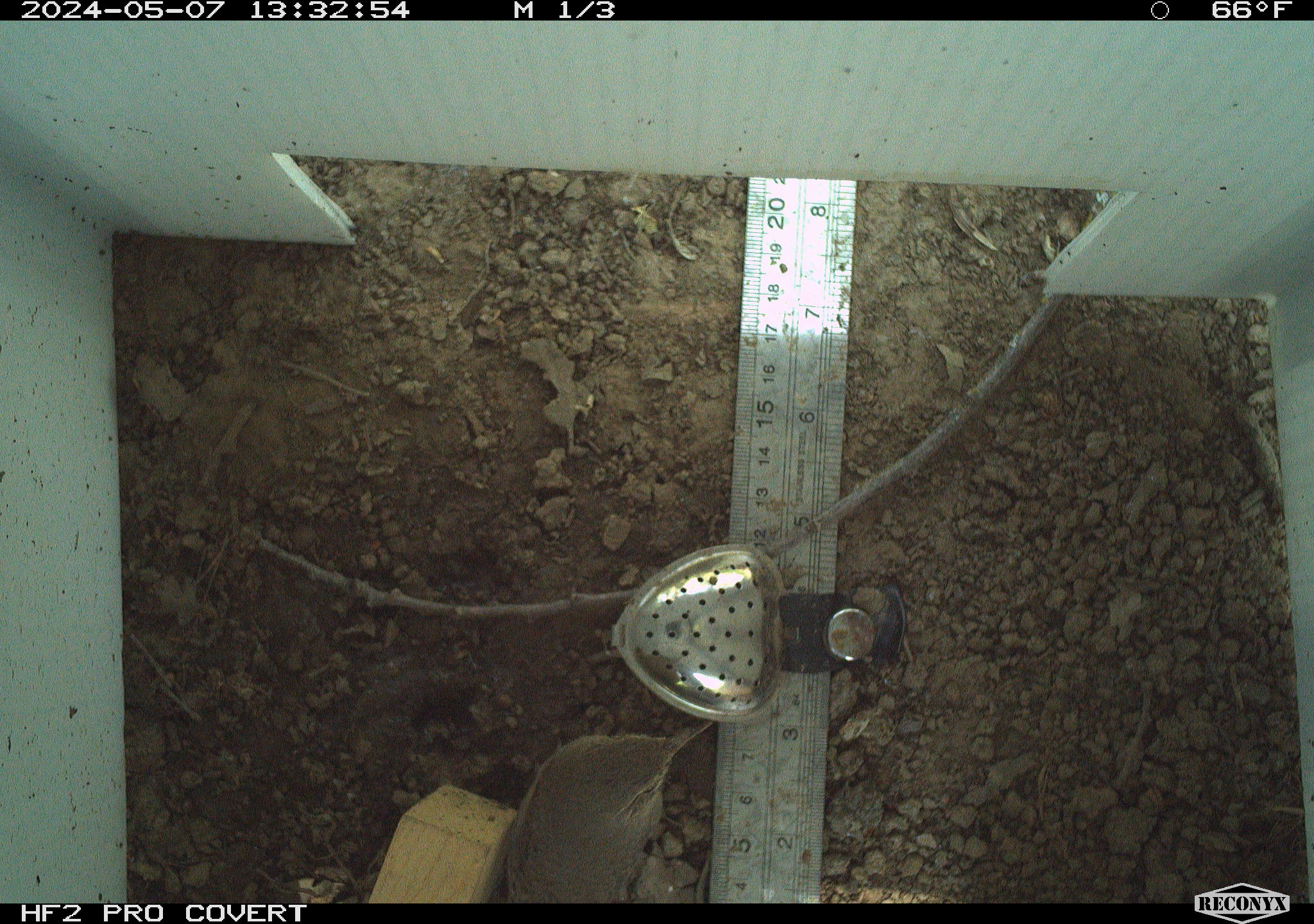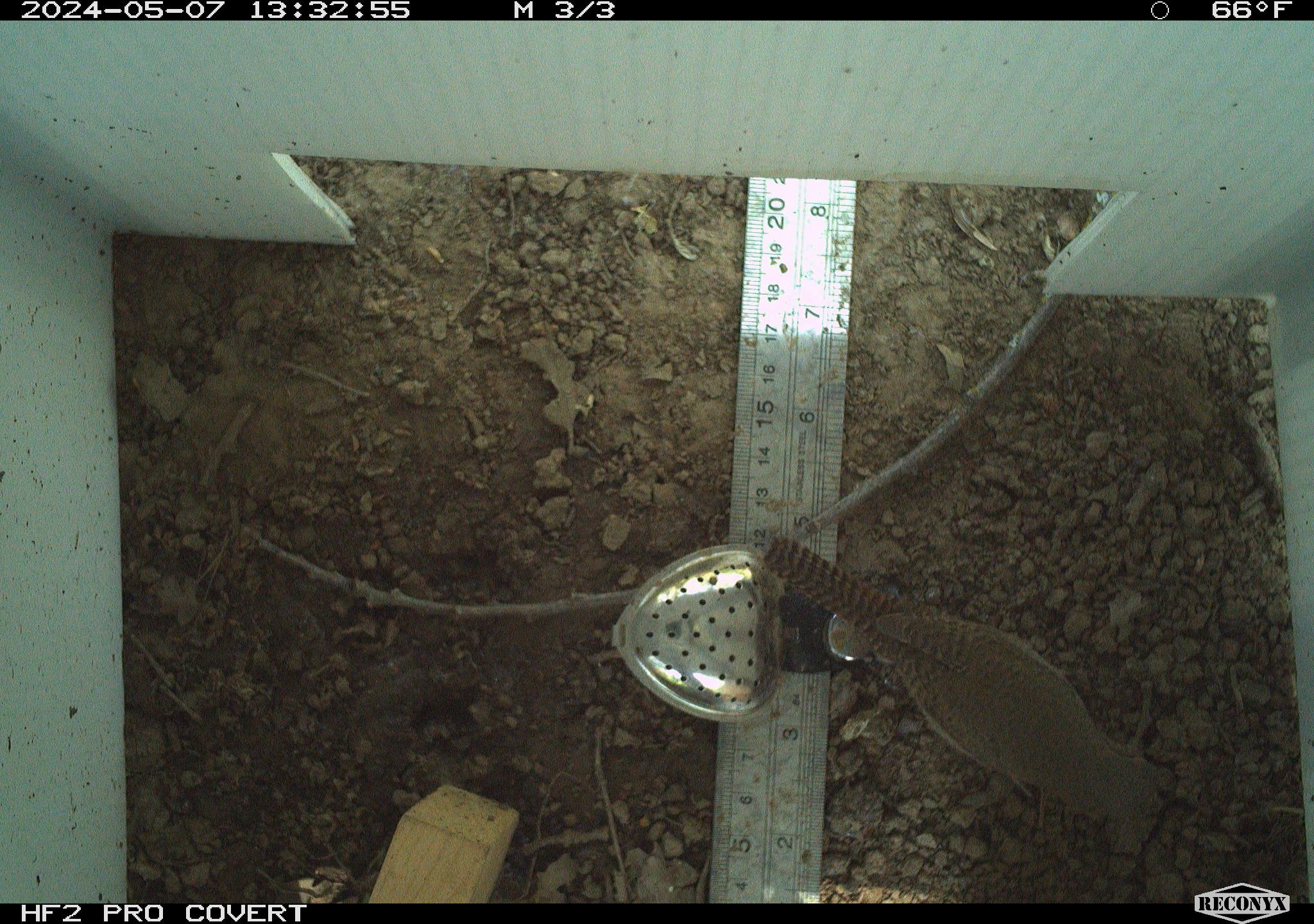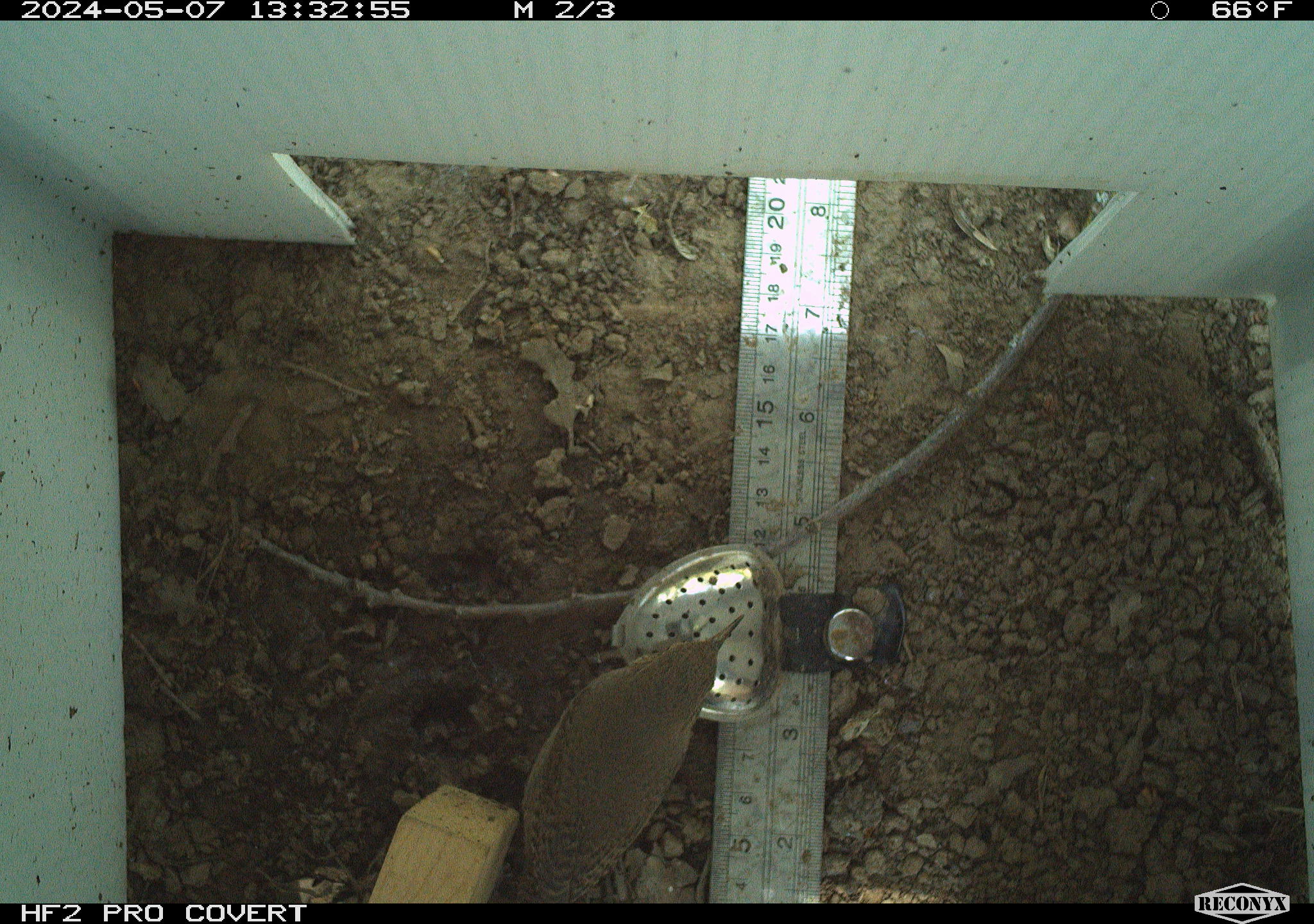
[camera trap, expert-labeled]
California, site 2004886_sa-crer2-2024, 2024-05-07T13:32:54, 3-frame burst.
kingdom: Animalia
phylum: Chordata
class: Aves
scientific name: Aves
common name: bird